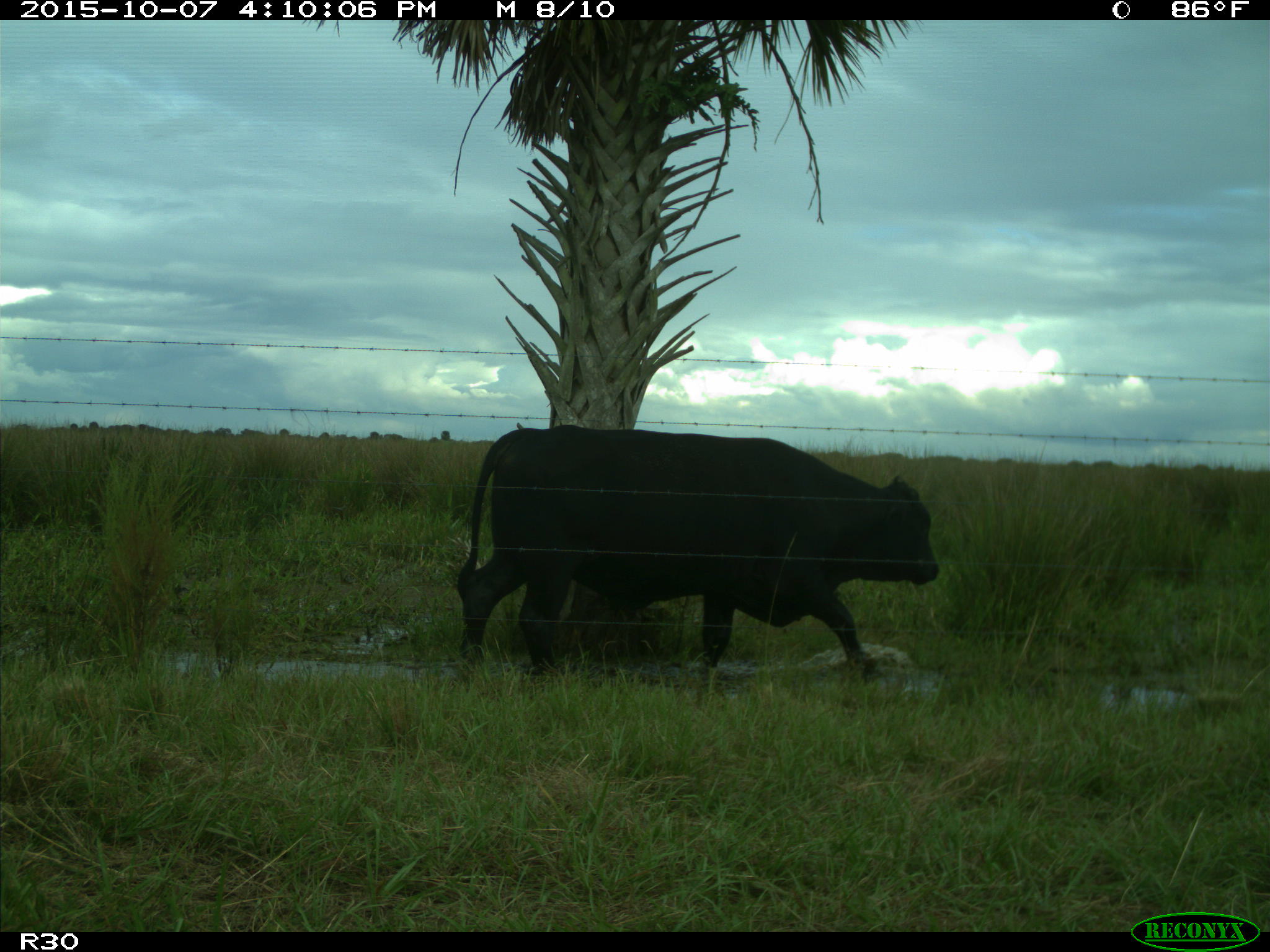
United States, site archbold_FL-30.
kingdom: Animalia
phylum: Chordata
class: Mammalia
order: Artiodactyla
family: Bovidae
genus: Bos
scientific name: Bos taurus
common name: domestic cow